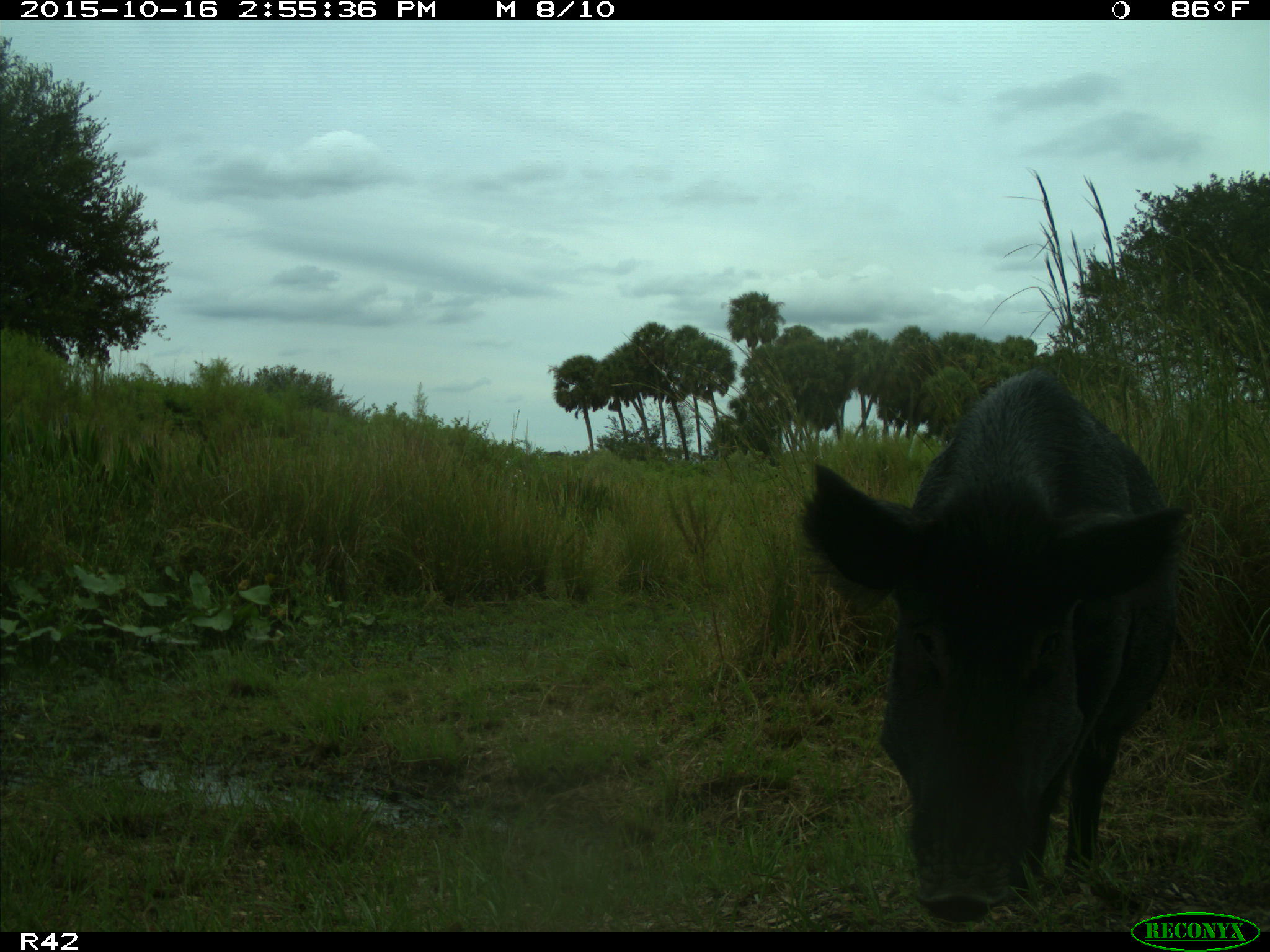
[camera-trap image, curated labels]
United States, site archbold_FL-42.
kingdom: Animalia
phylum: Chordata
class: Mammalia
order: Artiodactyla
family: Suidae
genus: Sus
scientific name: Sus scrofa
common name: wild boar